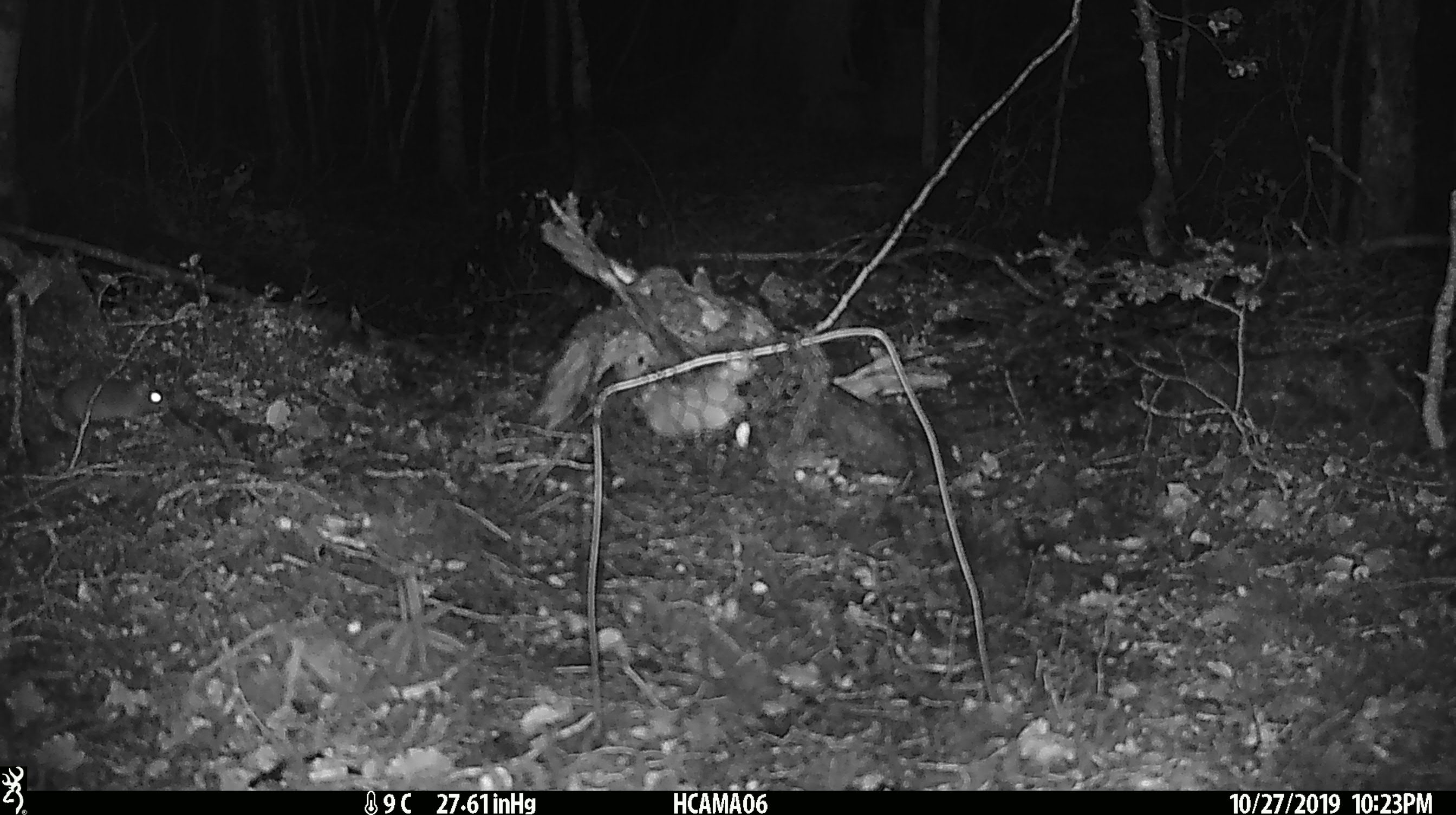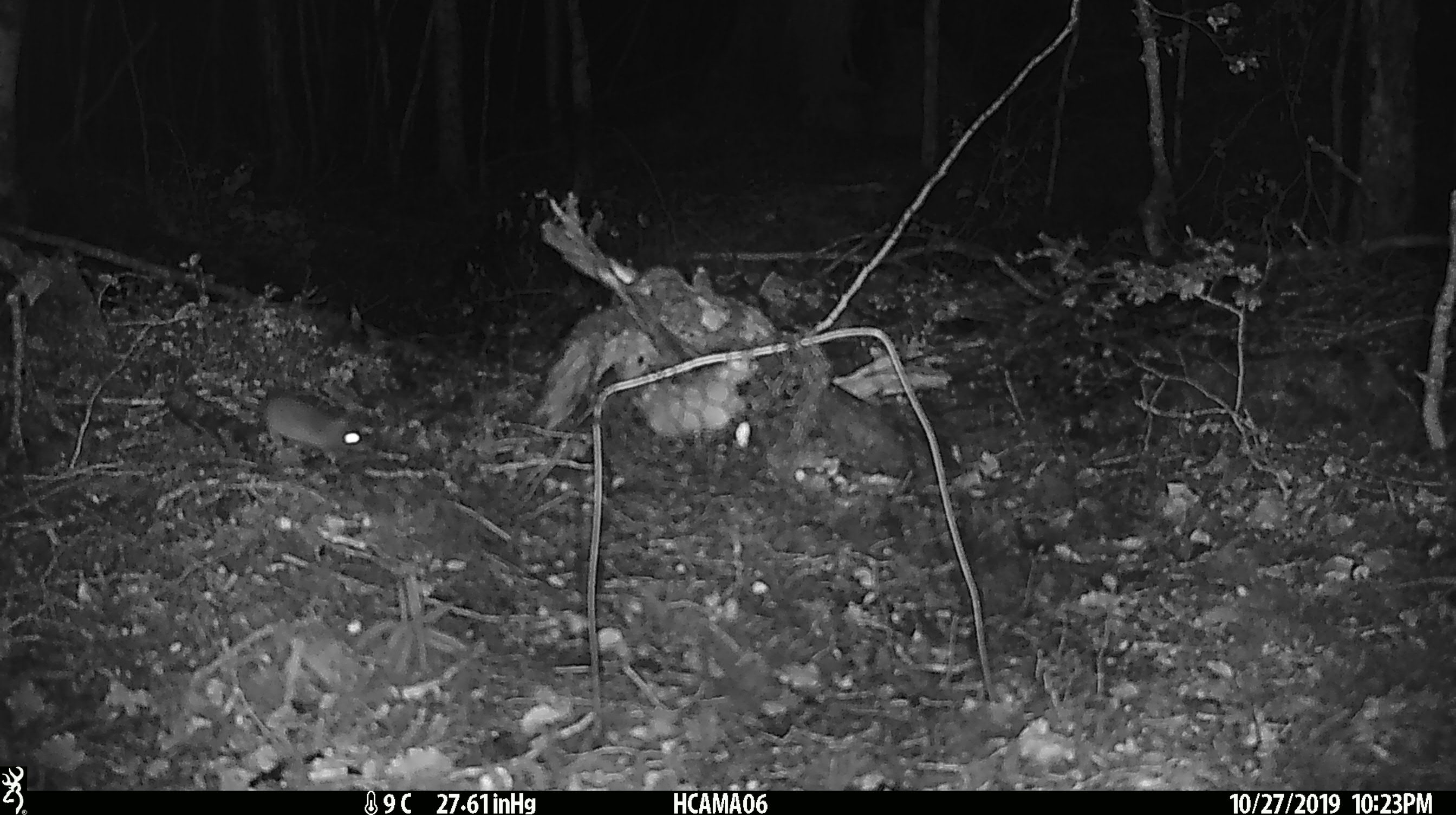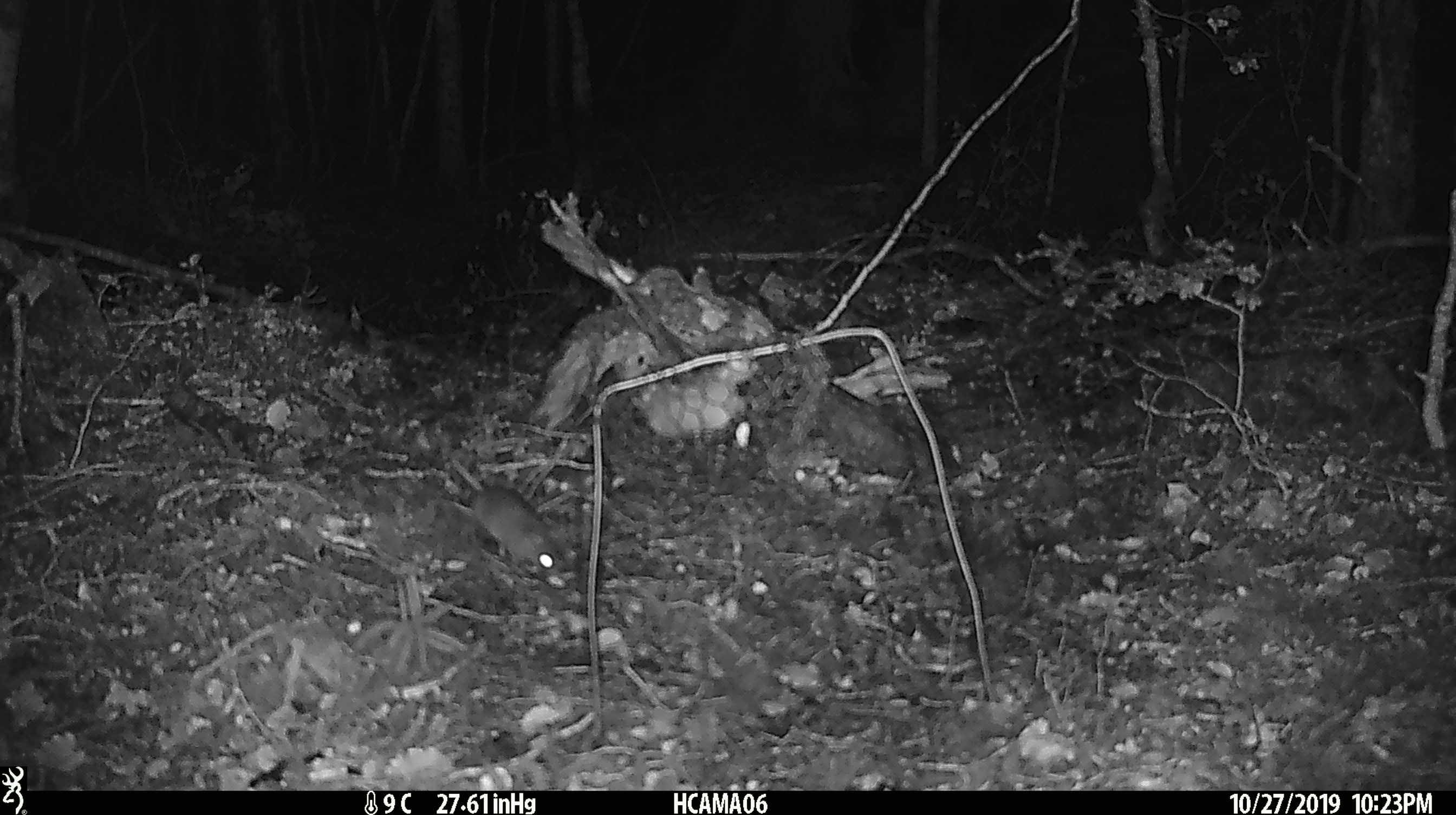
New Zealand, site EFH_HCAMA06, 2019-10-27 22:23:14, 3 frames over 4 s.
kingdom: Animalia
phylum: Chordata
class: Mammalia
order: Rodentia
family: Muridae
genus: Mus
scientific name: Mus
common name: mouse